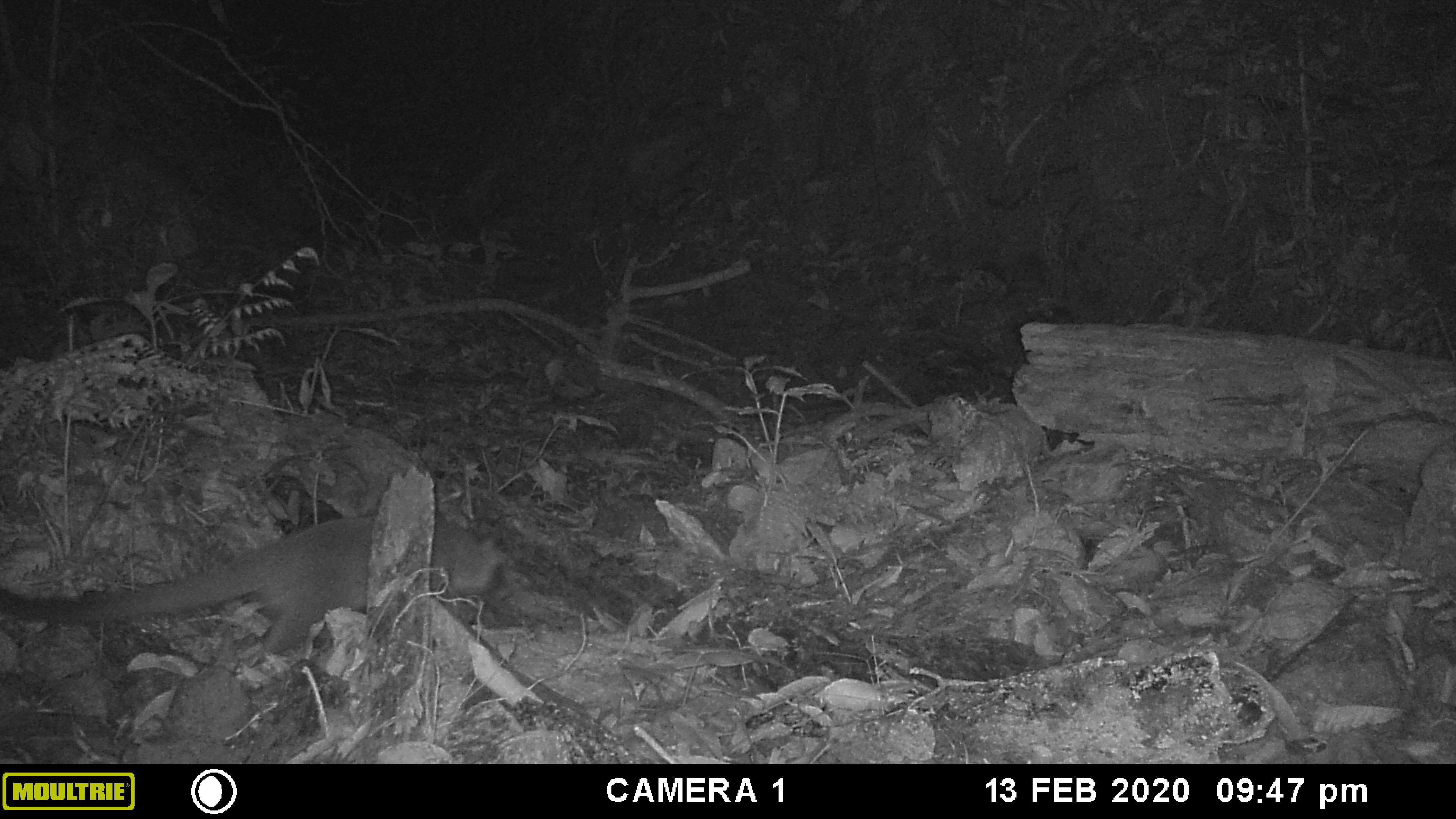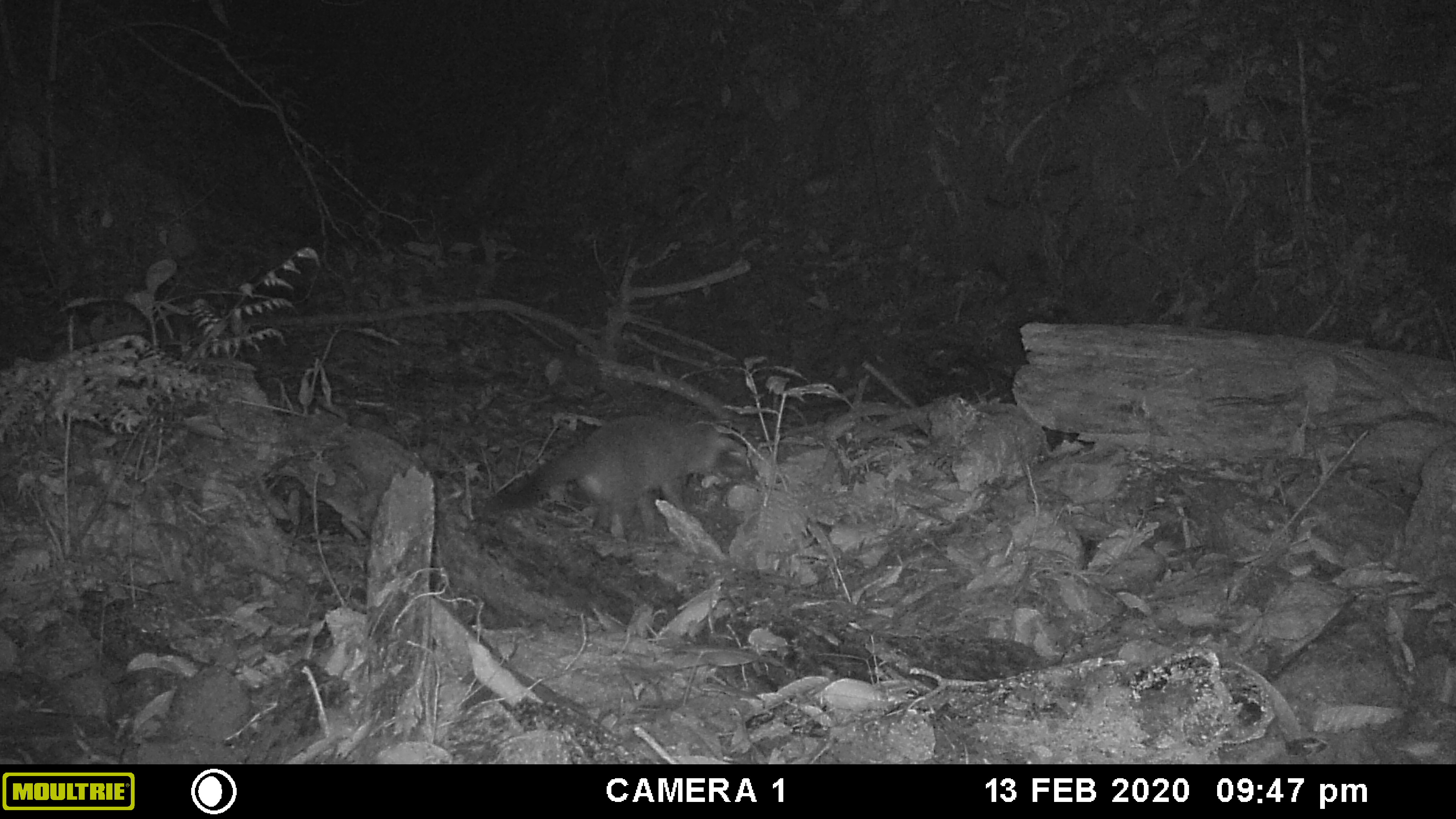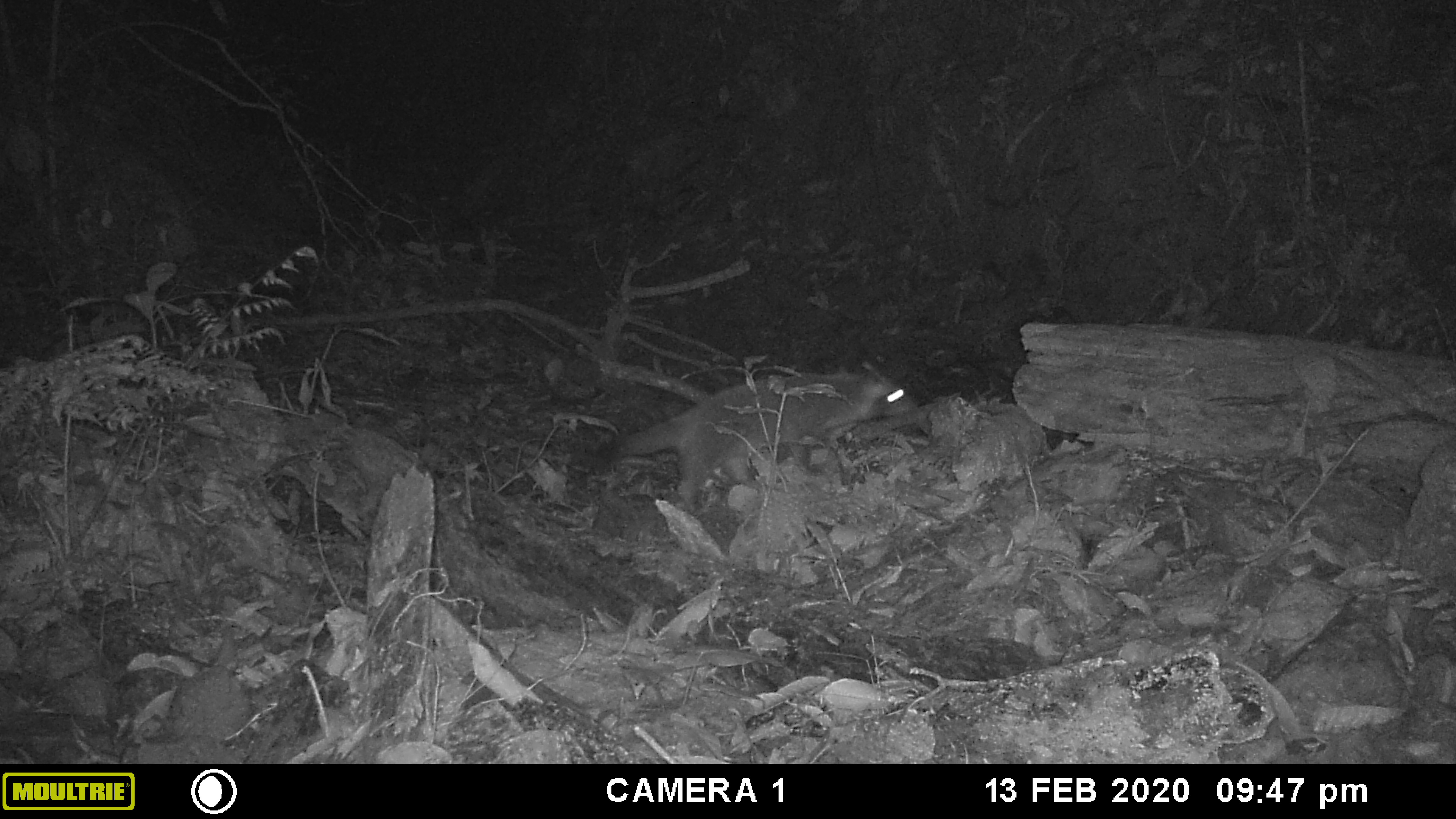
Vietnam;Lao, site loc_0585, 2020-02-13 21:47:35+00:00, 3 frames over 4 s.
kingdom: Animalia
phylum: Chordata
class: Mammalia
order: Carnivora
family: Viverridae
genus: Paguma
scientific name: Paguma larvata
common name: masked palm civet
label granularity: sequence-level